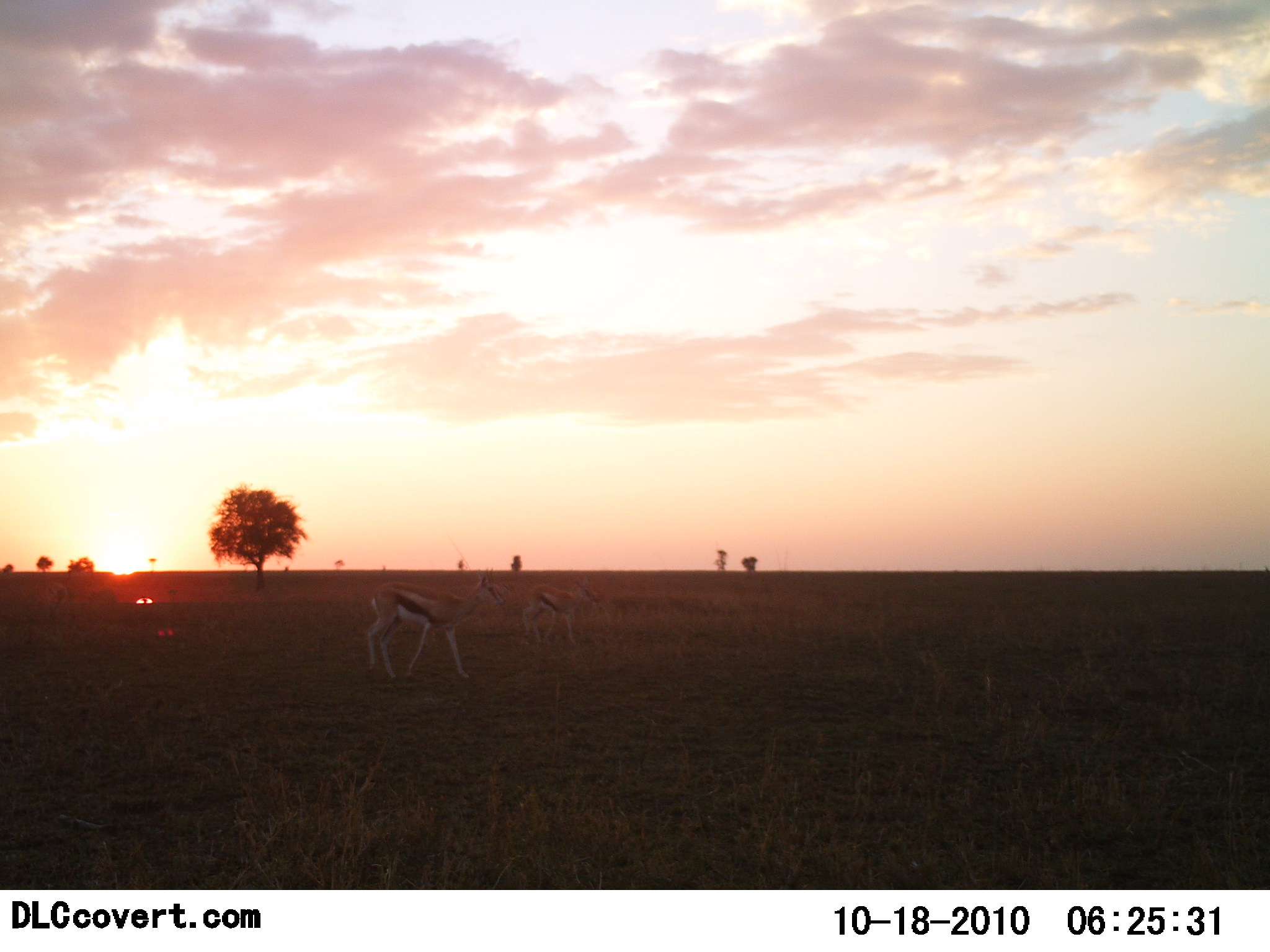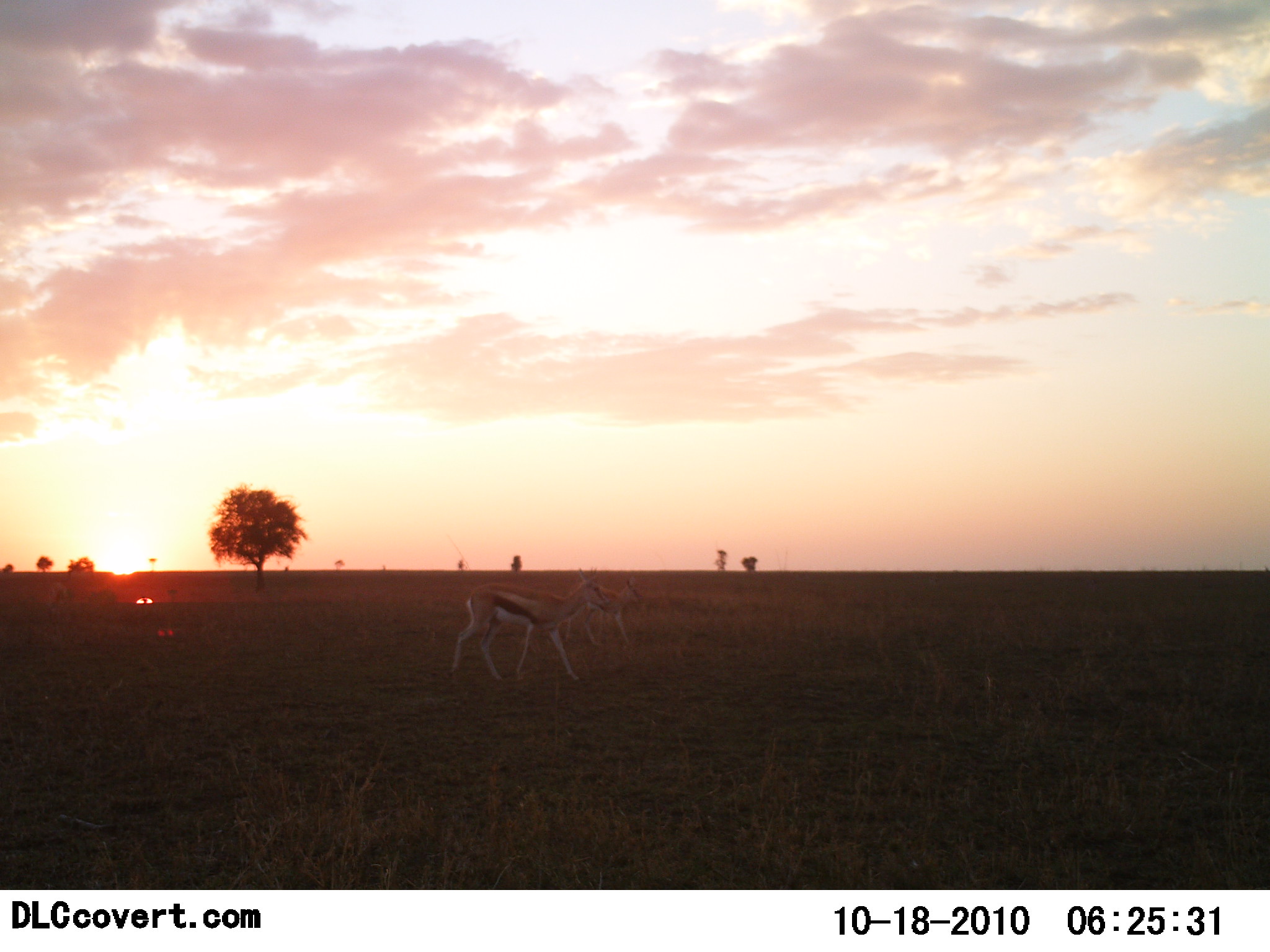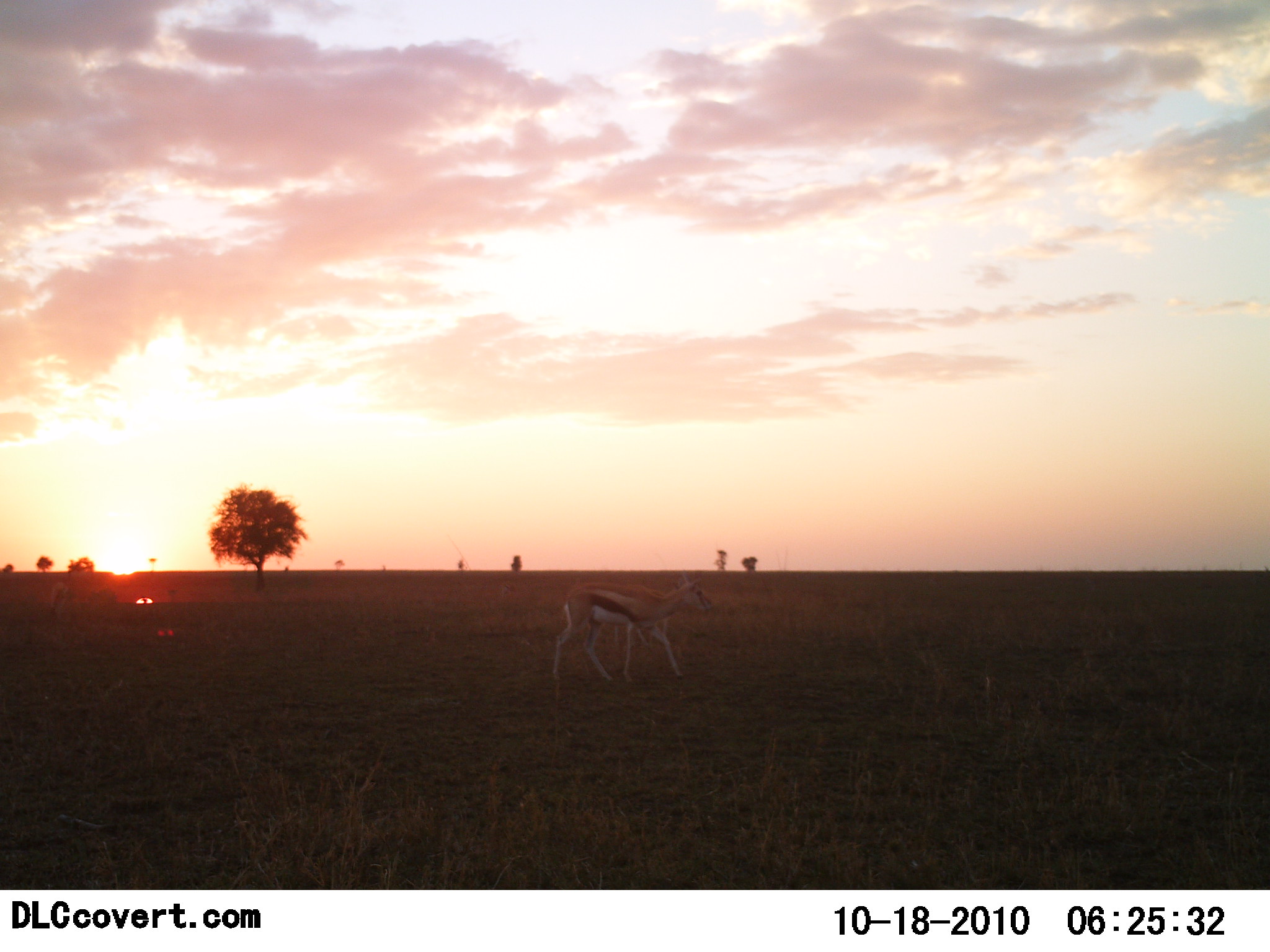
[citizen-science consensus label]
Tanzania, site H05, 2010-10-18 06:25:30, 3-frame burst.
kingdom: Animalia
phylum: Chordata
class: Mammalia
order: Artiodactyla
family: Bovidae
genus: Eudorcas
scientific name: Eudorcas thomsonii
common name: thomson's gazelle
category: gazellethomsons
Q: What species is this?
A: Gazellethomsons (thomson's gazelle) (Eudorcas thomsonii).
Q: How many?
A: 2.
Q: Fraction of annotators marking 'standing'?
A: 15%.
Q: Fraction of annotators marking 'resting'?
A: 0%.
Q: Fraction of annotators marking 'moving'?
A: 85%.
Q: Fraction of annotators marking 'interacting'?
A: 0%.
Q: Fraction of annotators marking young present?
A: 0%.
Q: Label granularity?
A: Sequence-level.